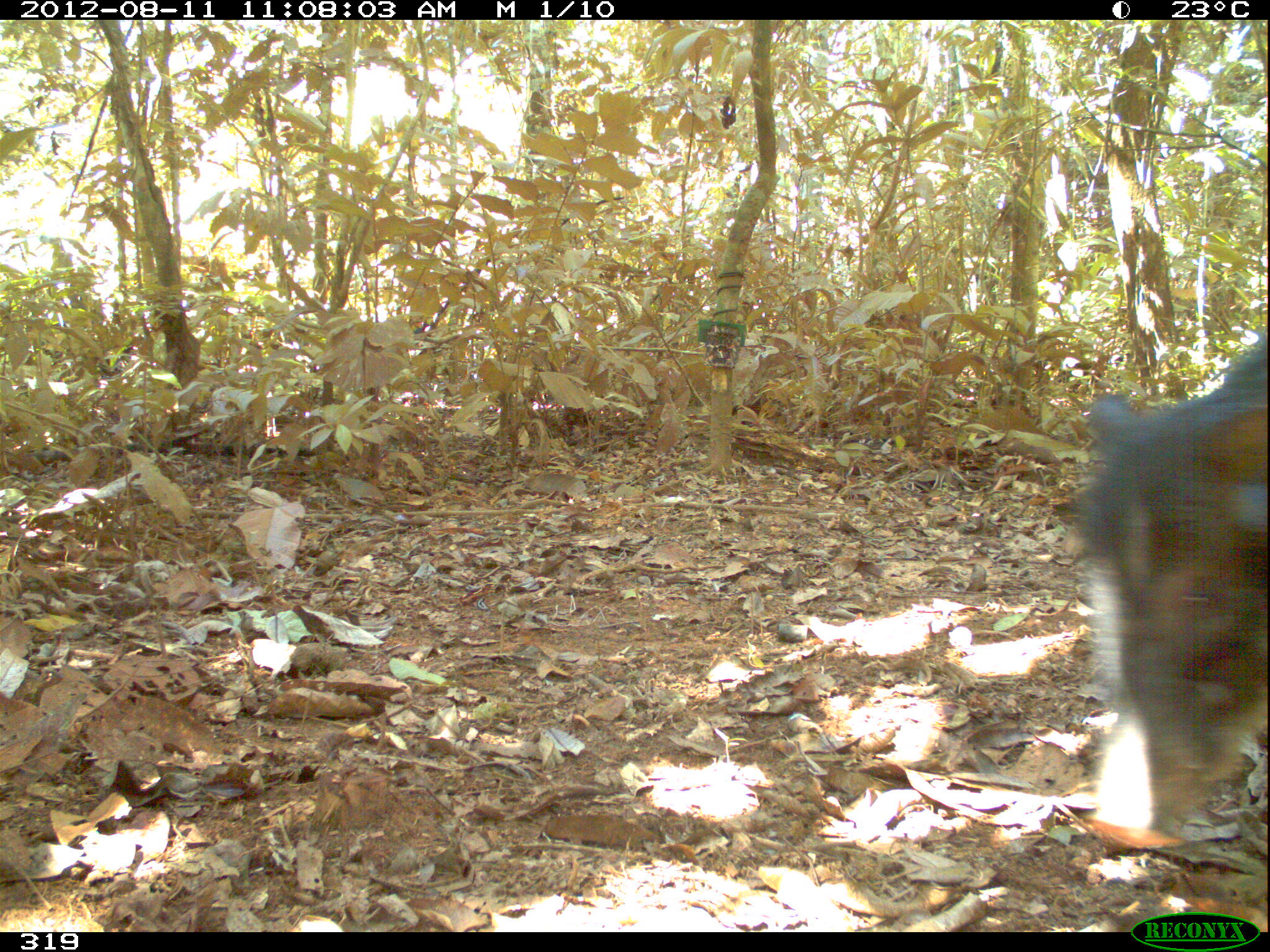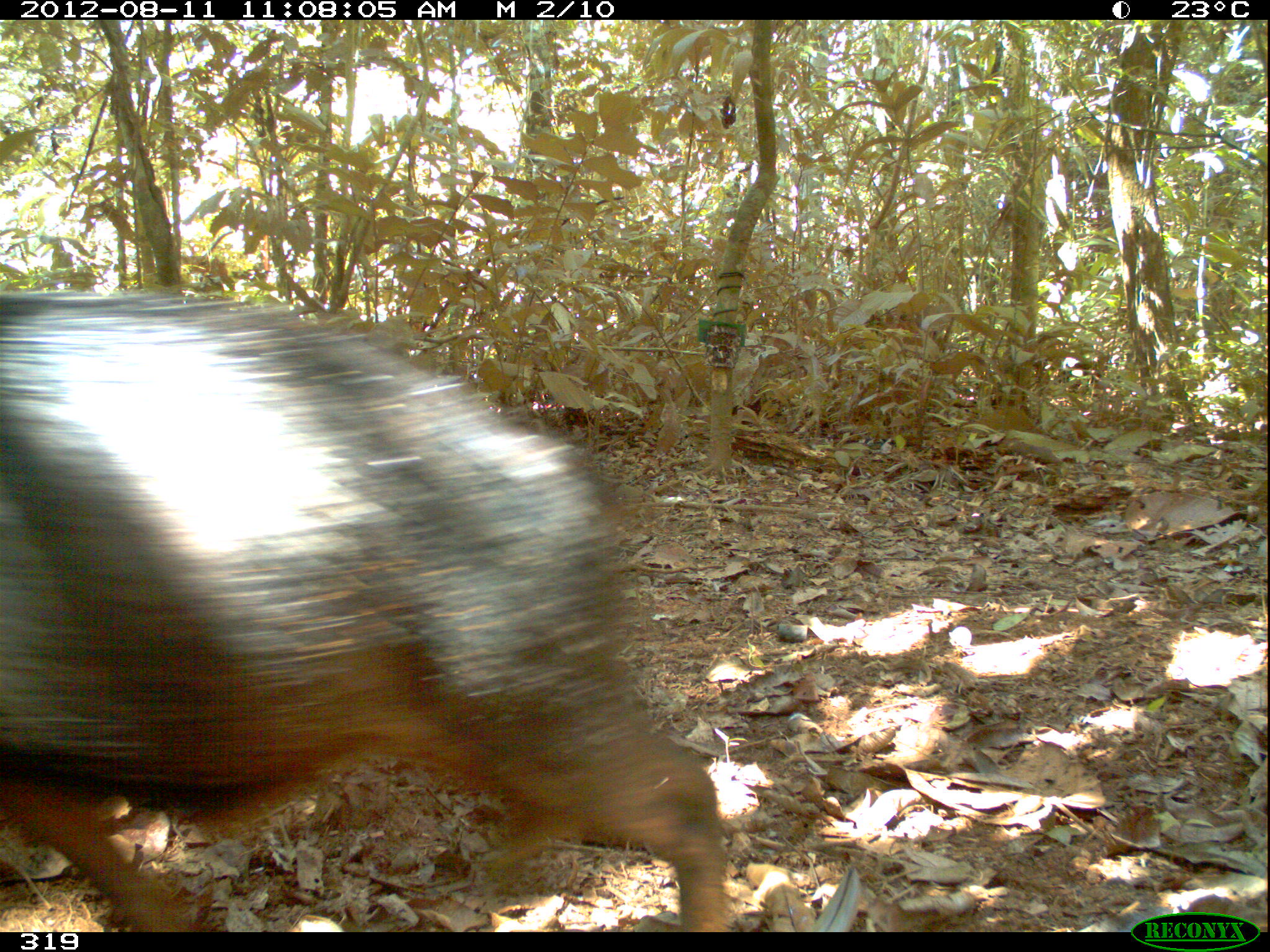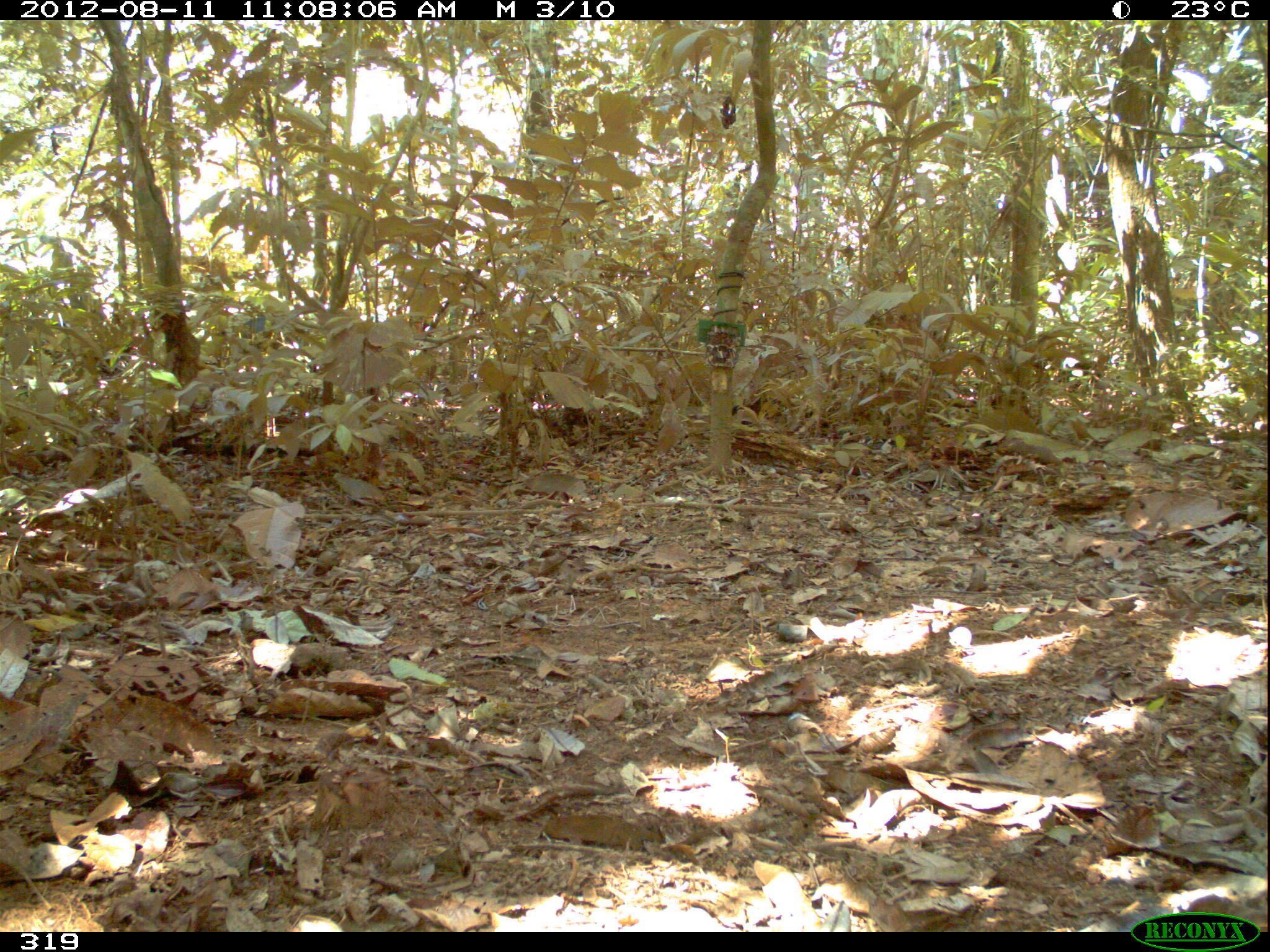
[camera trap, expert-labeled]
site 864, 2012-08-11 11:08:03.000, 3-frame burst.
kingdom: Animalia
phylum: Chordata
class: Mammalia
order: Artiodactyla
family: Tayassuidae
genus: Tayassu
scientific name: Tayassu pecari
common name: white-lipped peccary